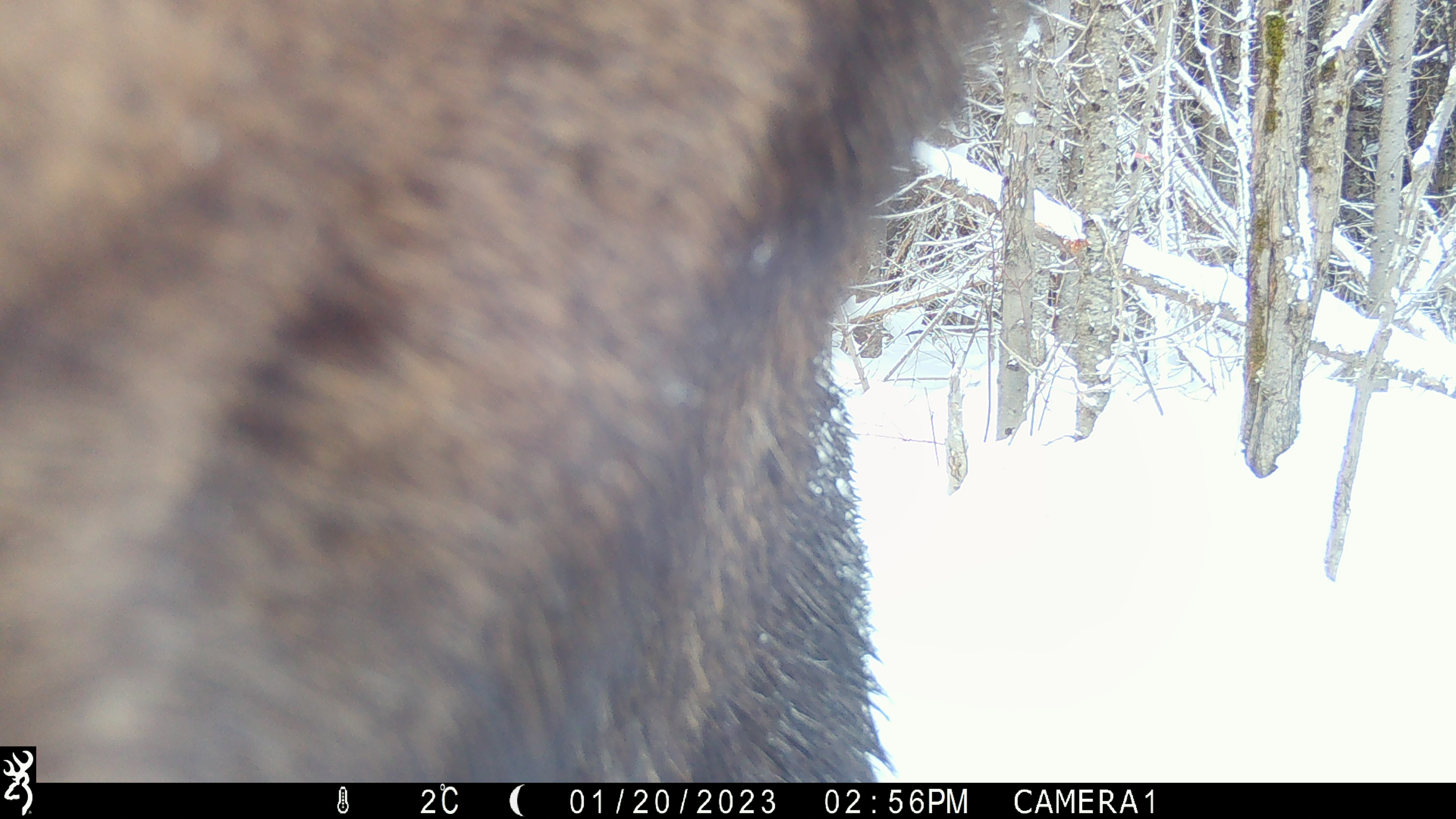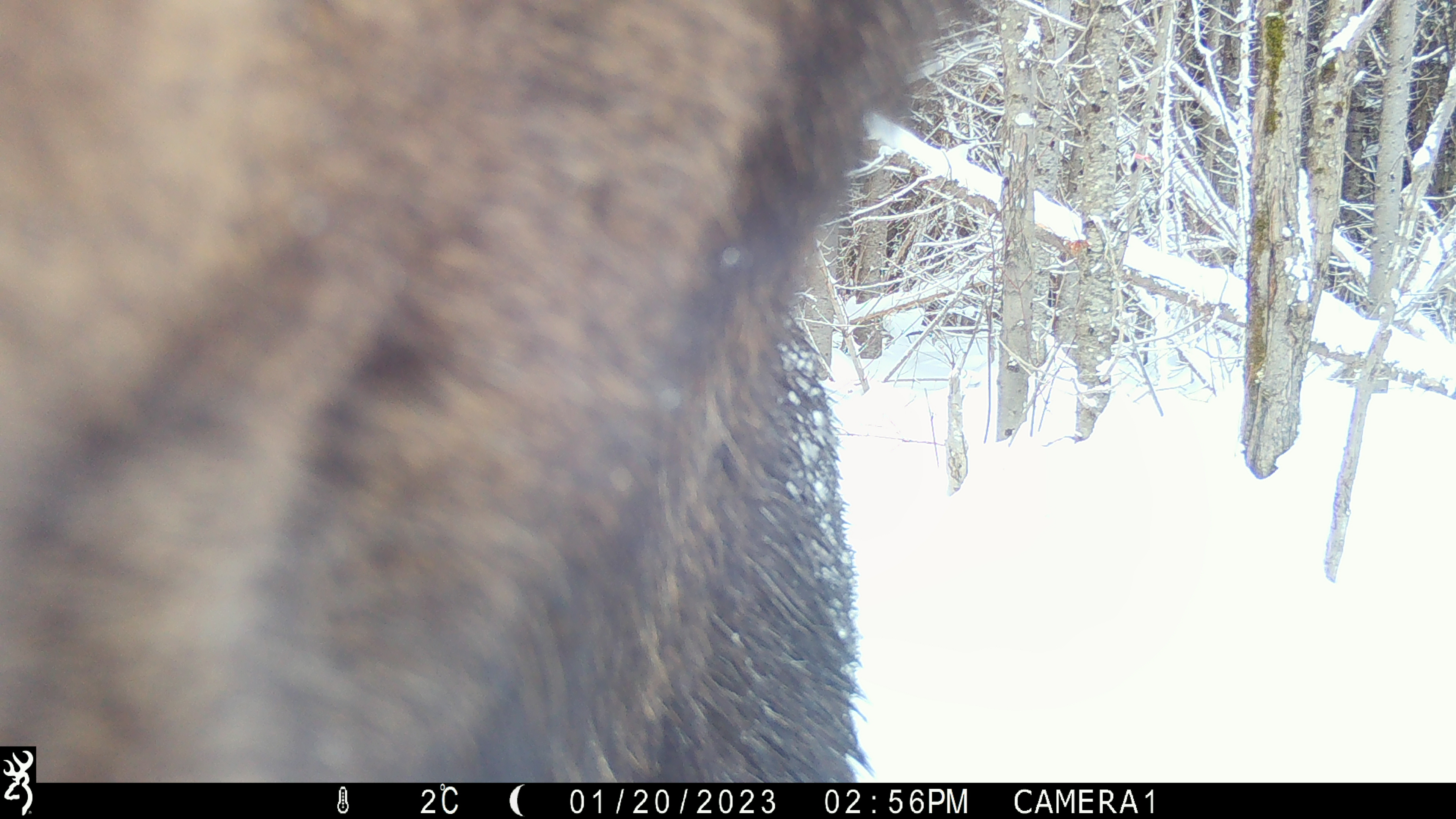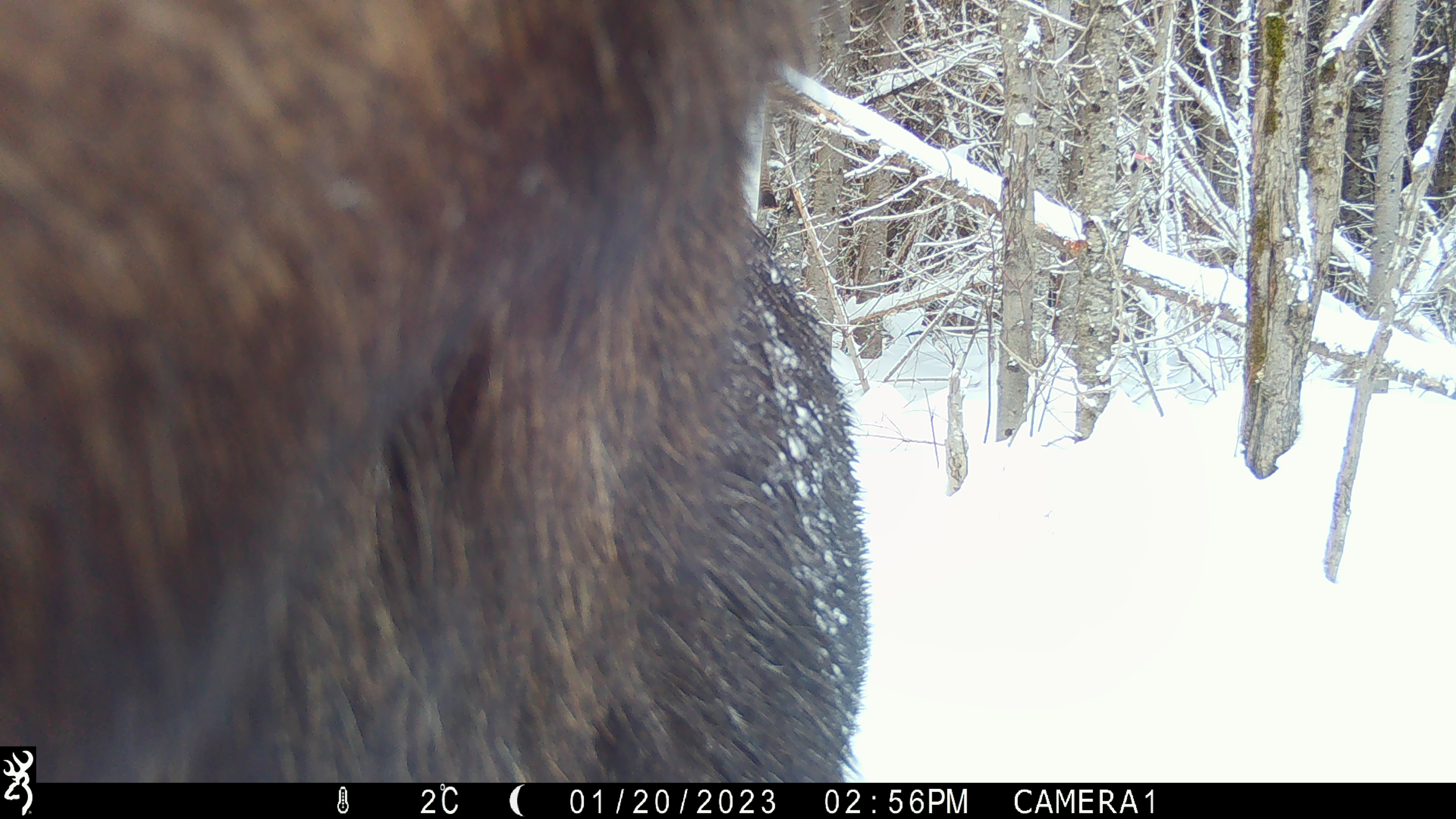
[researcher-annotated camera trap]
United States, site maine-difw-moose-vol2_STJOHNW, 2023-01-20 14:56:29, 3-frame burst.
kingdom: Animalia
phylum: Chordata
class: Mammalia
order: Artiodactyla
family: Cervidae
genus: Alces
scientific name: Alces alces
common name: moose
Moose (Alces alces).